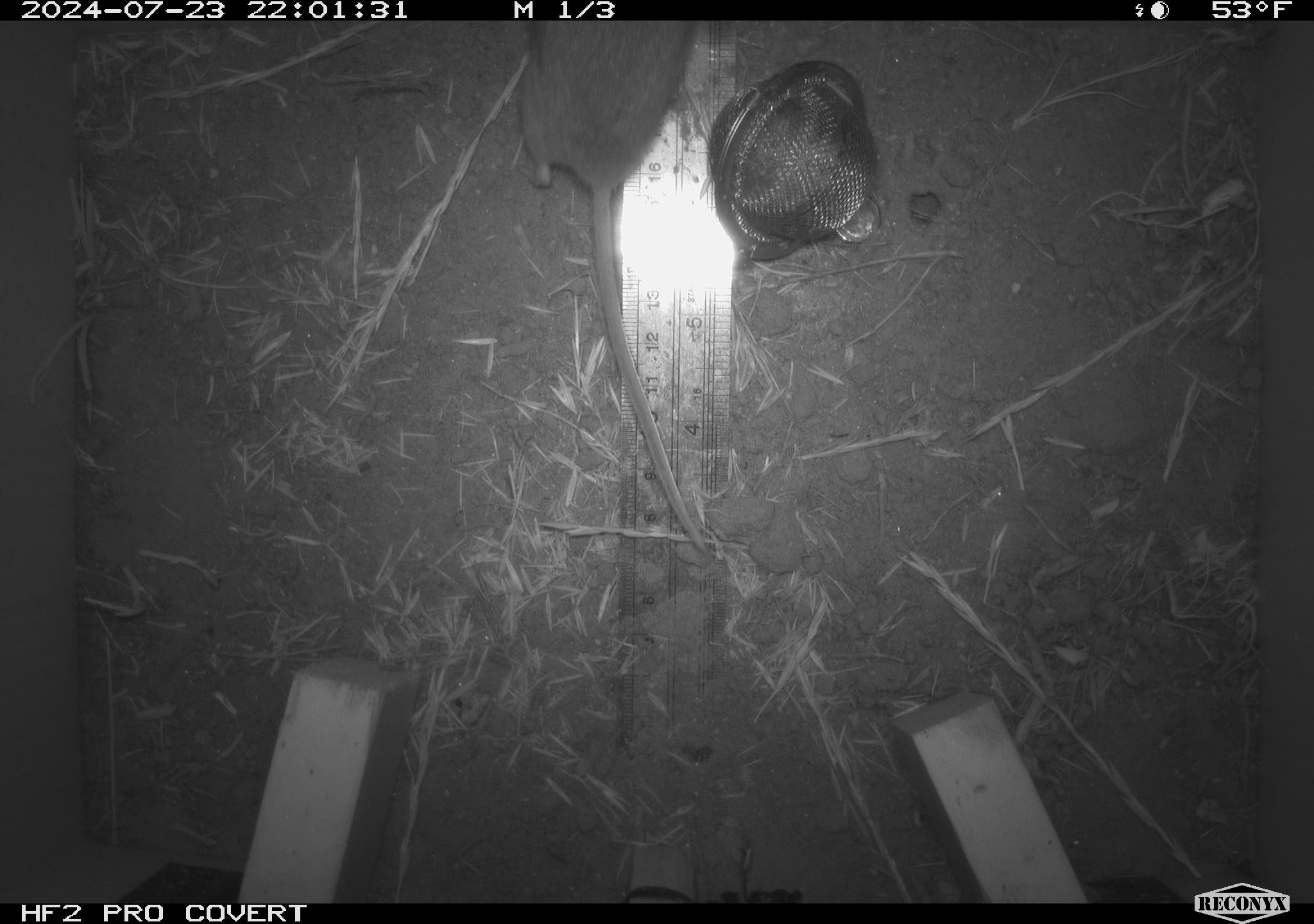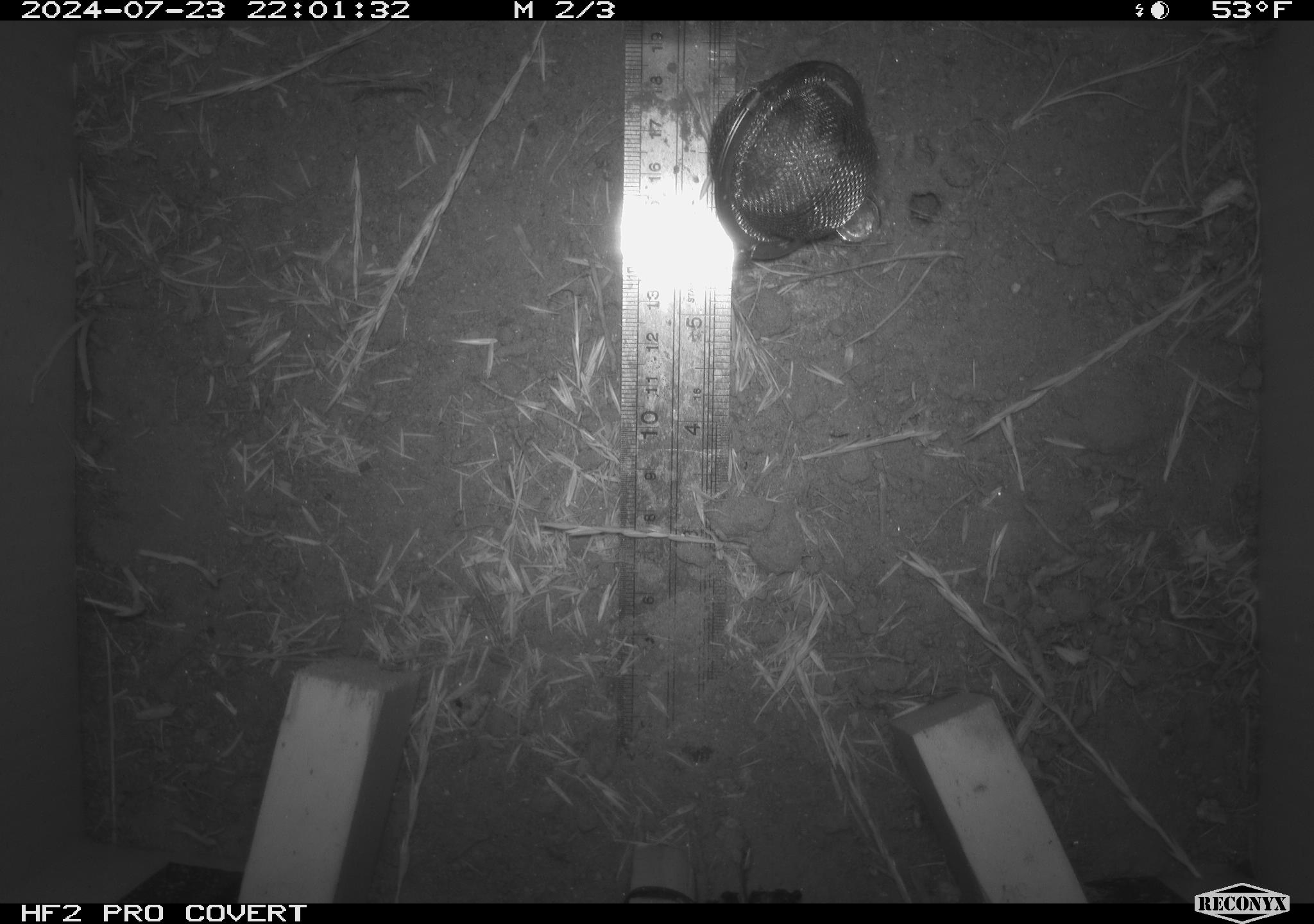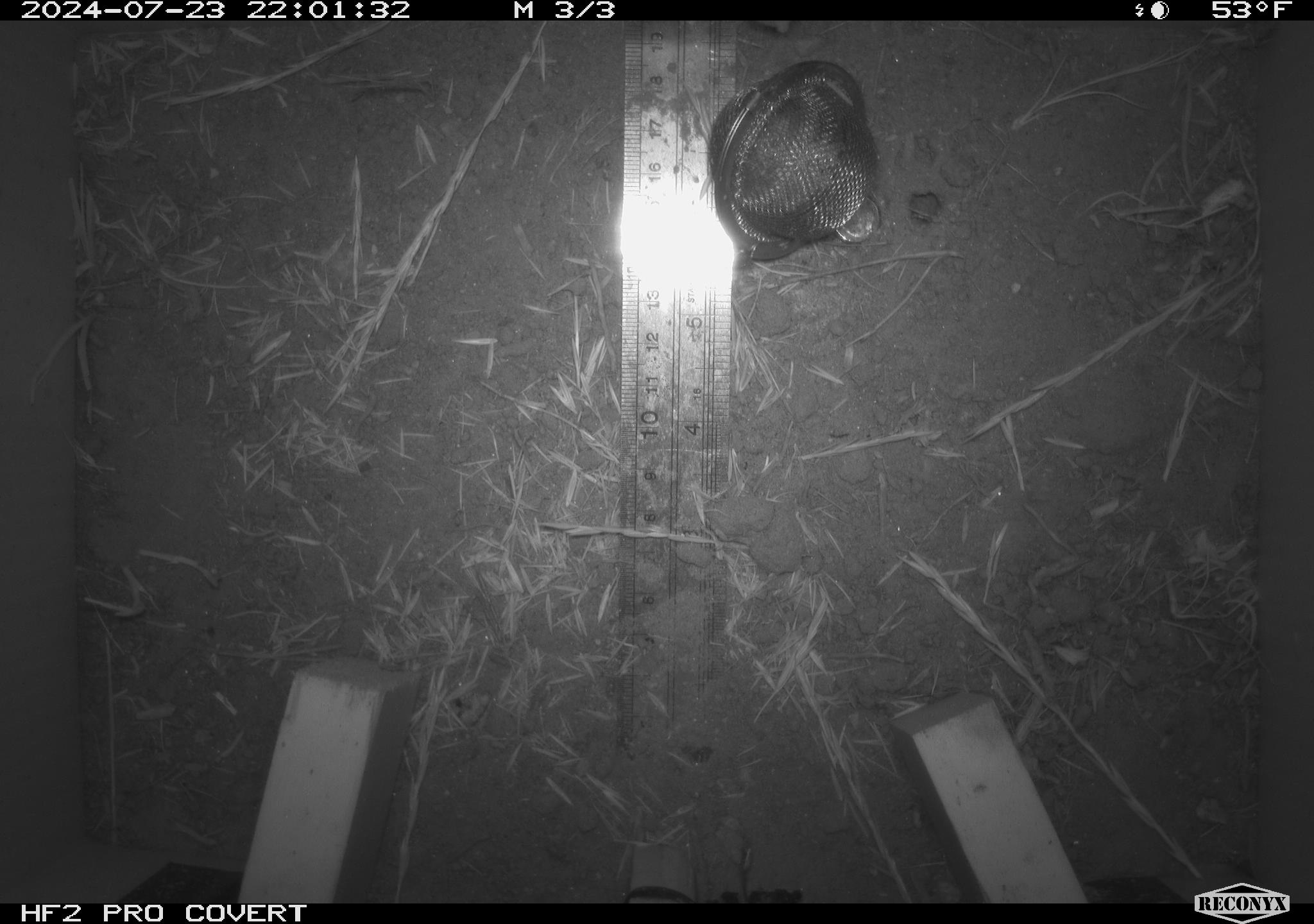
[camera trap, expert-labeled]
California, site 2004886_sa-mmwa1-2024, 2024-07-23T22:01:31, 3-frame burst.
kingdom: Animalia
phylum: Chordata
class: Mammalia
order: Rodentia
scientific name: Rodentia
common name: mouse species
Mouse species (Rodentia).